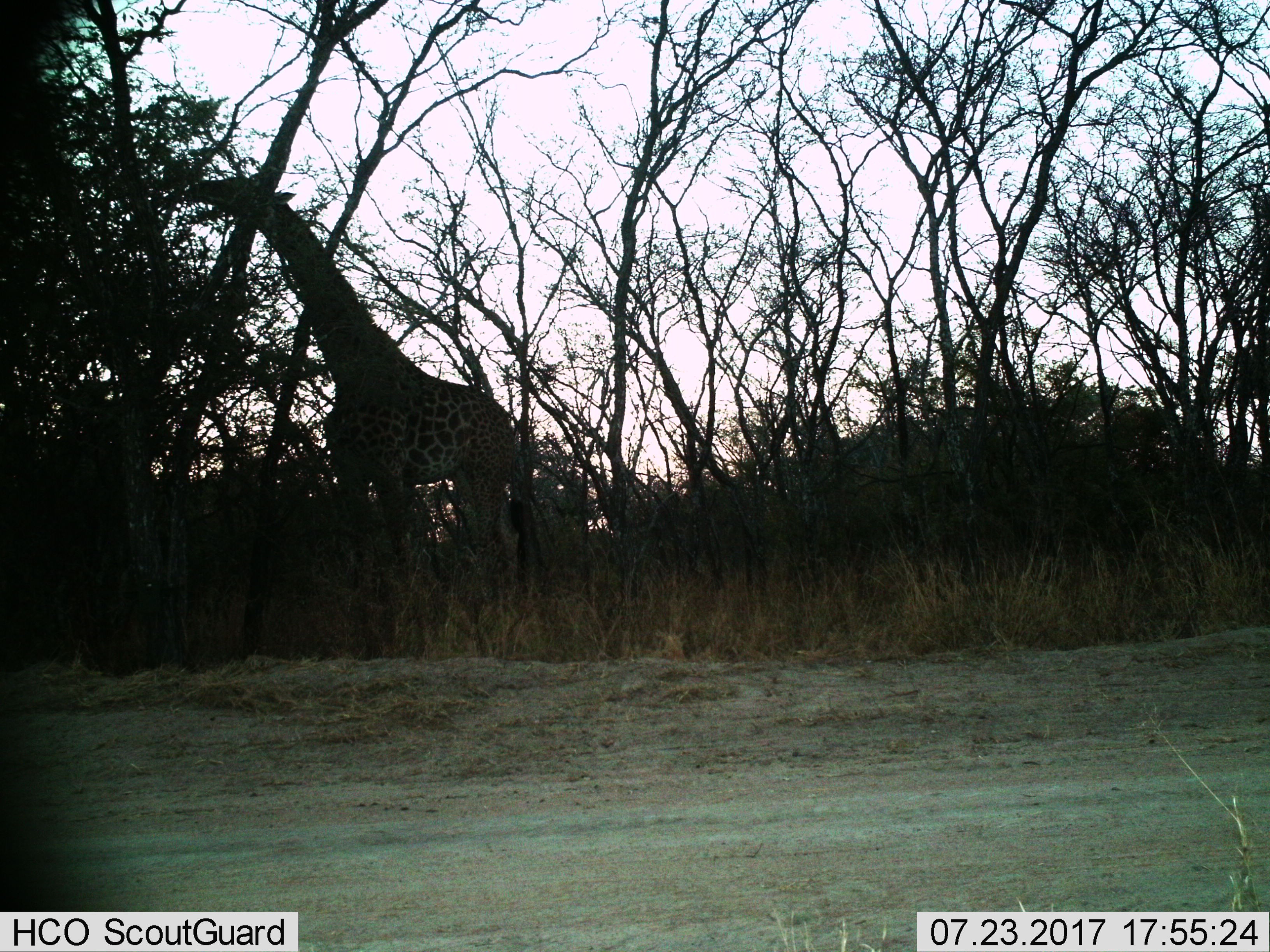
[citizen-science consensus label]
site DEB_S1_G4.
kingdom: Animalia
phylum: Chordata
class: Mammalia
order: Artiodactyla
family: Giraffidae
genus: Giraffa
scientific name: Giraffa camelopardalis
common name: giraffe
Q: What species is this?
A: Giraffe (Giraffa camelopardalis).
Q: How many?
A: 1.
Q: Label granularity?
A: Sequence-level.